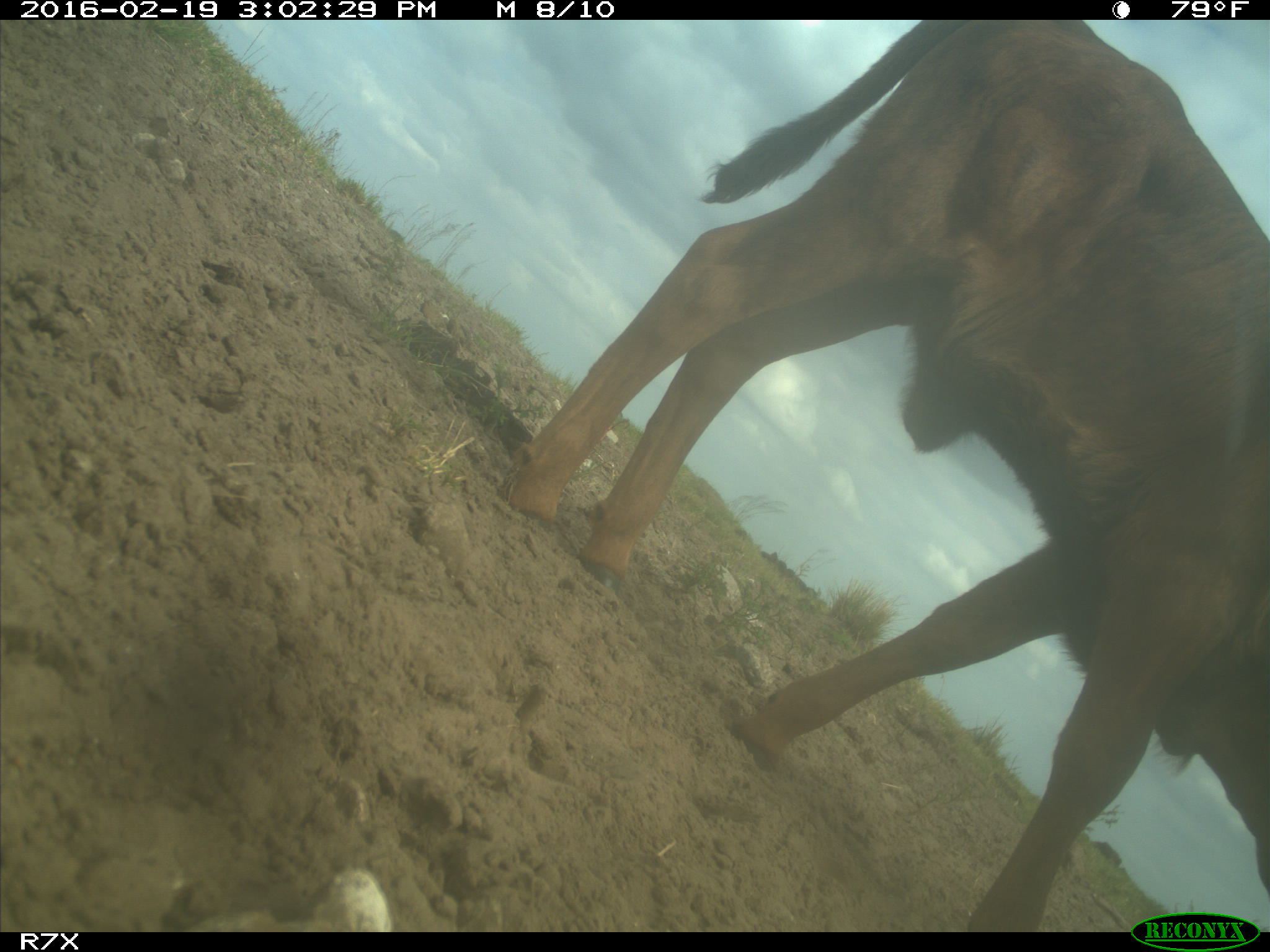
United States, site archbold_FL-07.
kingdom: Animalia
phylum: Chordata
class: Mammalia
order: Artiodactyla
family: Bovidae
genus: Bos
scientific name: Bos taurus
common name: domestic cow